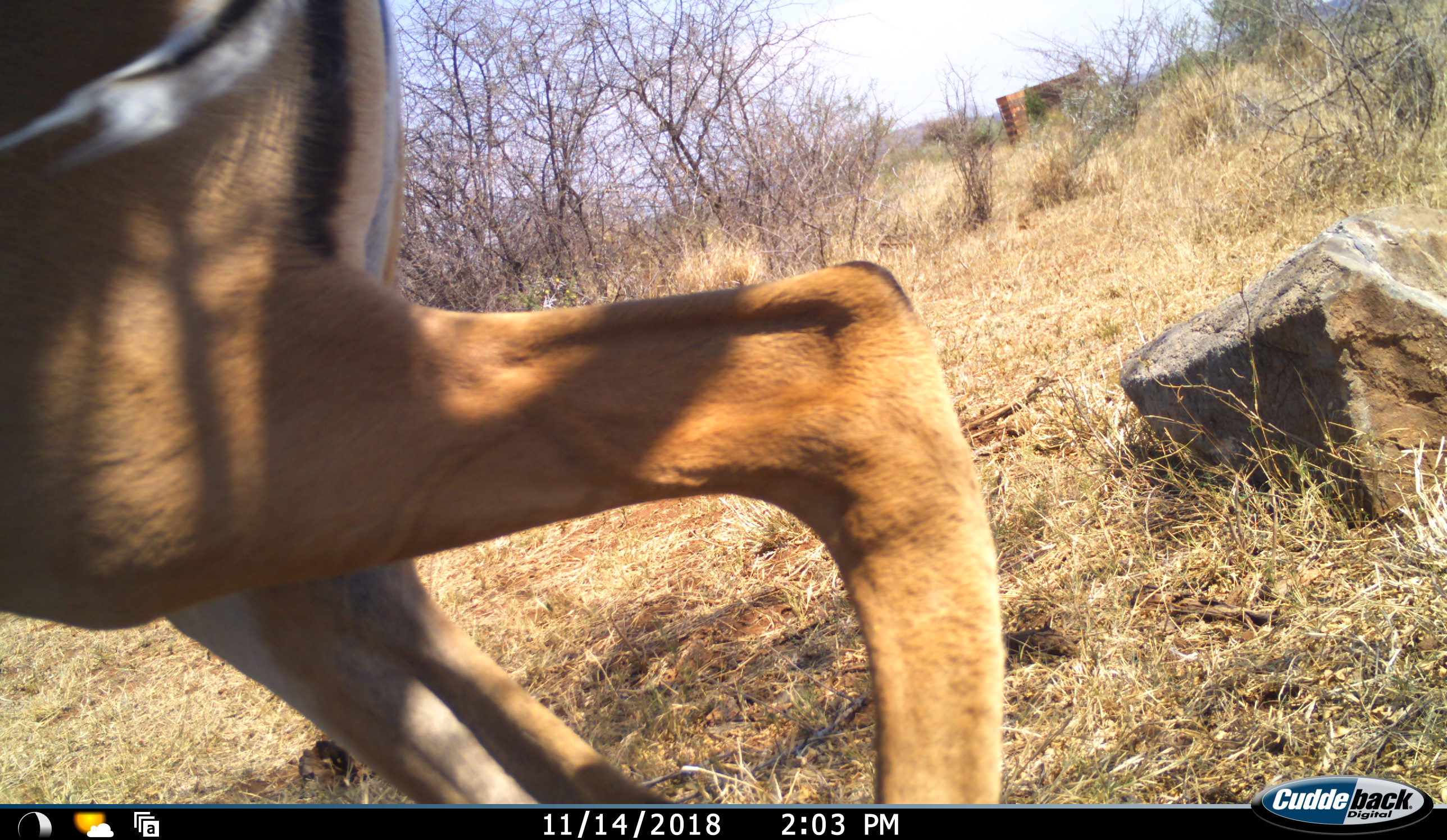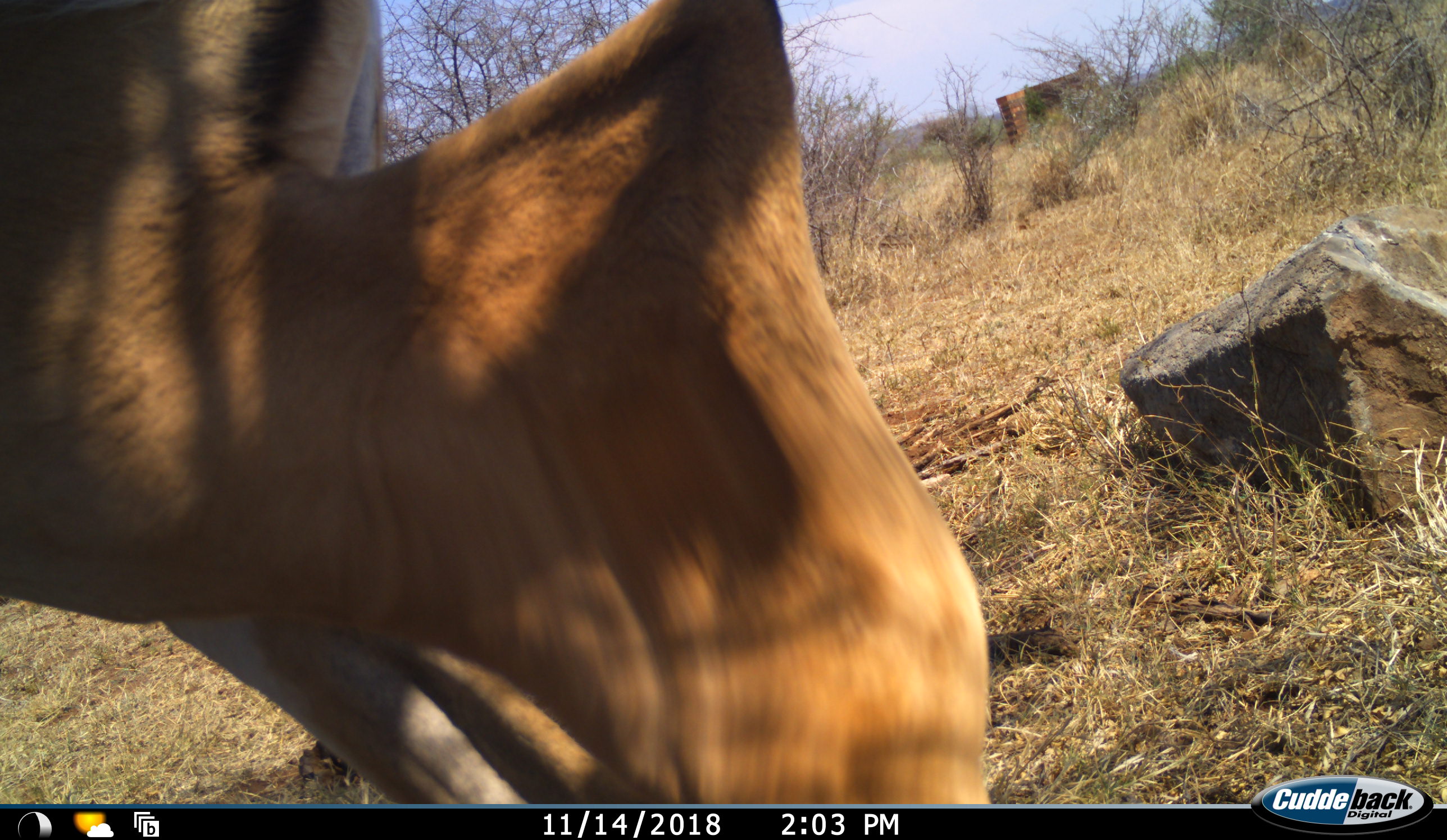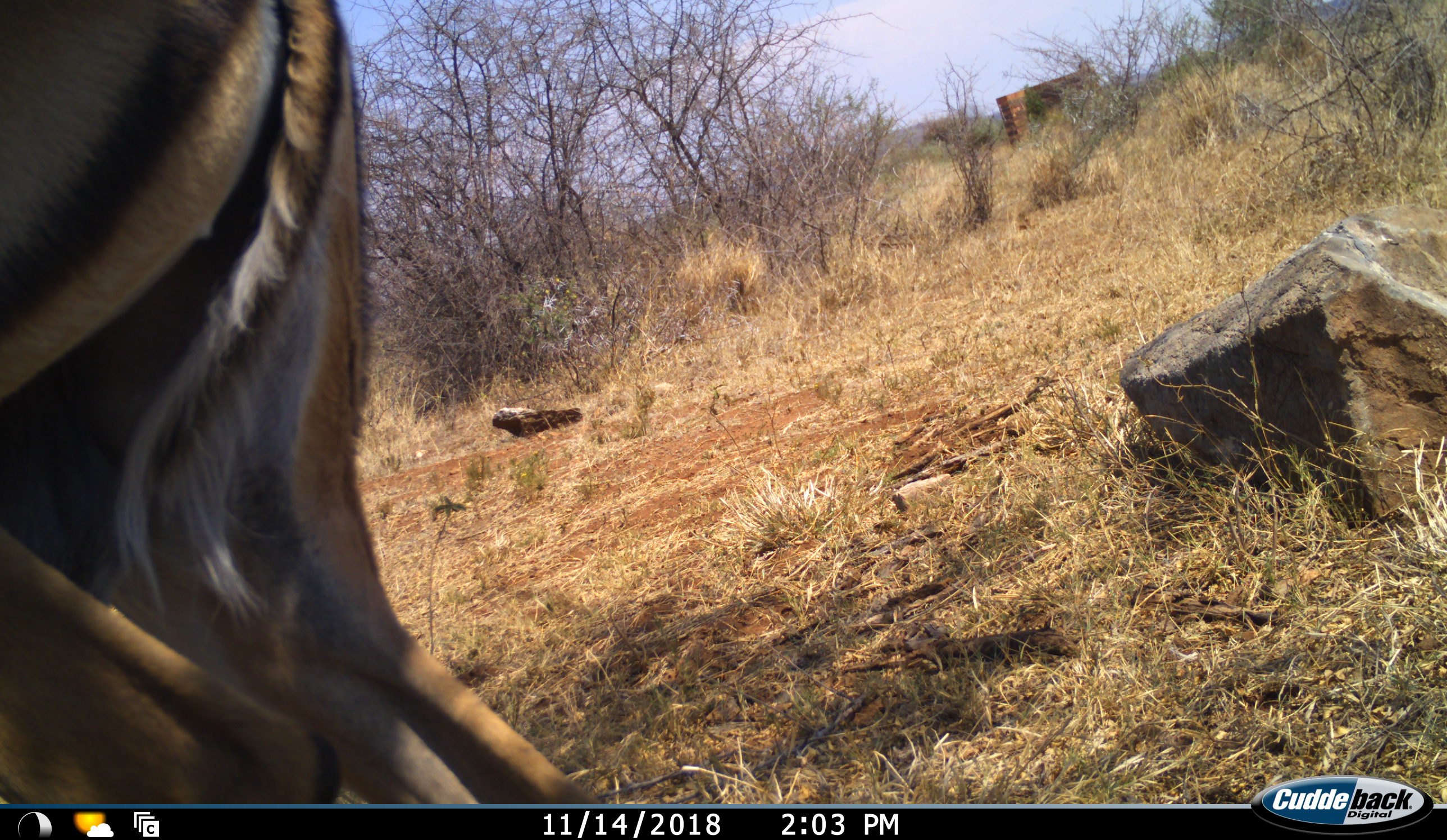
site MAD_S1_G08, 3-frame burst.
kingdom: Animalia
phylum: Chordata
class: Mammalia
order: Artiodactyla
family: Bovidae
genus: Aepyceros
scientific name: Aepyceros melampus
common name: impala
Impala (Aepyceros melampus), count 1. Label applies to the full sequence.